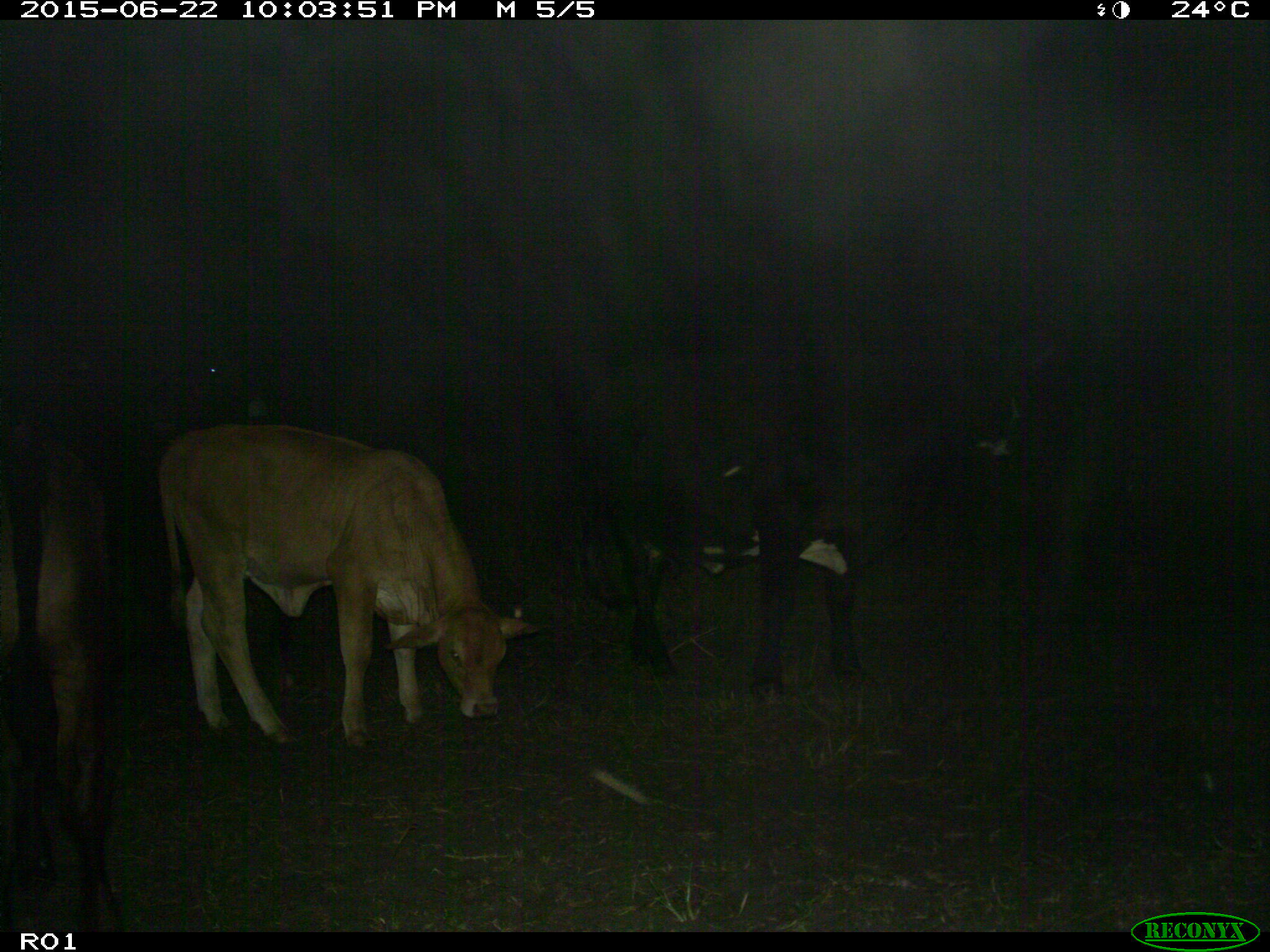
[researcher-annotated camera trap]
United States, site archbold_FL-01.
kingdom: Animalia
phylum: Chordata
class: Mammalia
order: Artiodactyla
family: Bovidae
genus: Bos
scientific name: Bos taurus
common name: domestic cow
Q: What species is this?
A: Bos taurus (domestic cow).